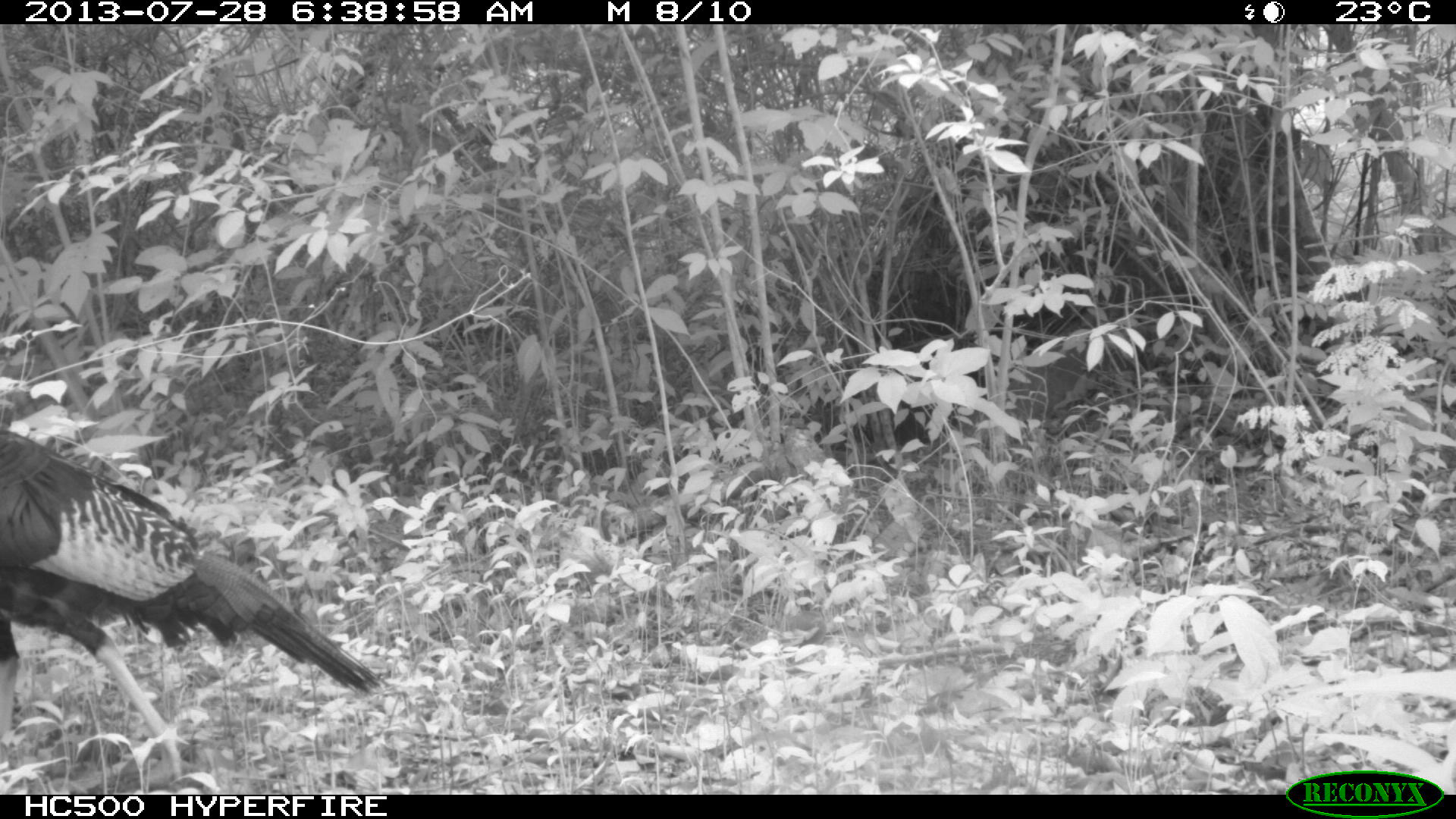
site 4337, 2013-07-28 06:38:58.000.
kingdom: Animalia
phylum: Chordata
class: Aves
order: Galliformes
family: Phasianidae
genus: Meleagris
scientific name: Meleagris ocellata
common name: ocellated turkey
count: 1